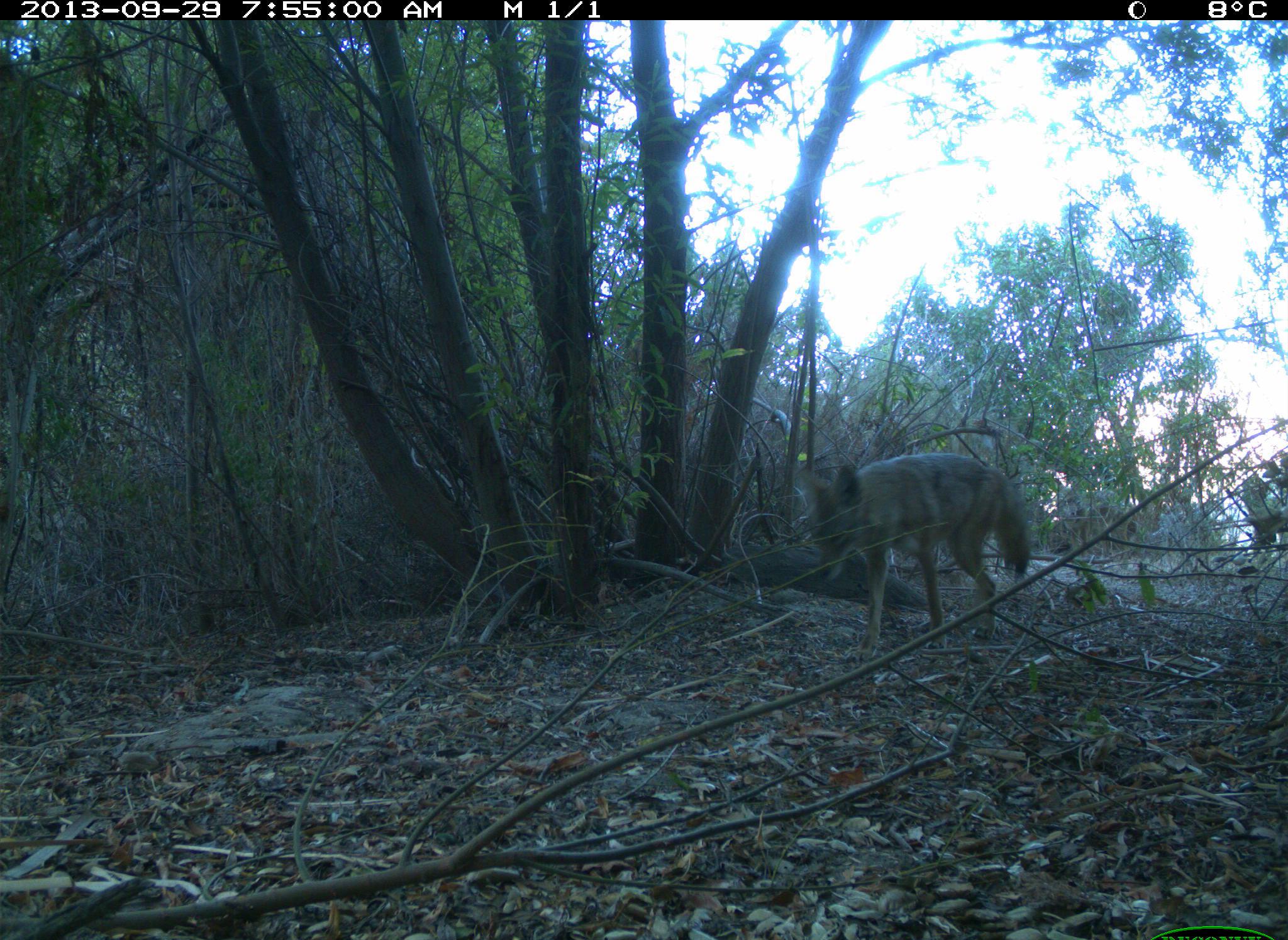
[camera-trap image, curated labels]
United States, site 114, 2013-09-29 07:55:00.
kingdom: Animalia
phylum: Chordata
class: Mammalia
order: Carnivora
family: Canidae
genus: Canis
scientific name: Canis latrans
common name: coyote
Coyote (Canis latrans).